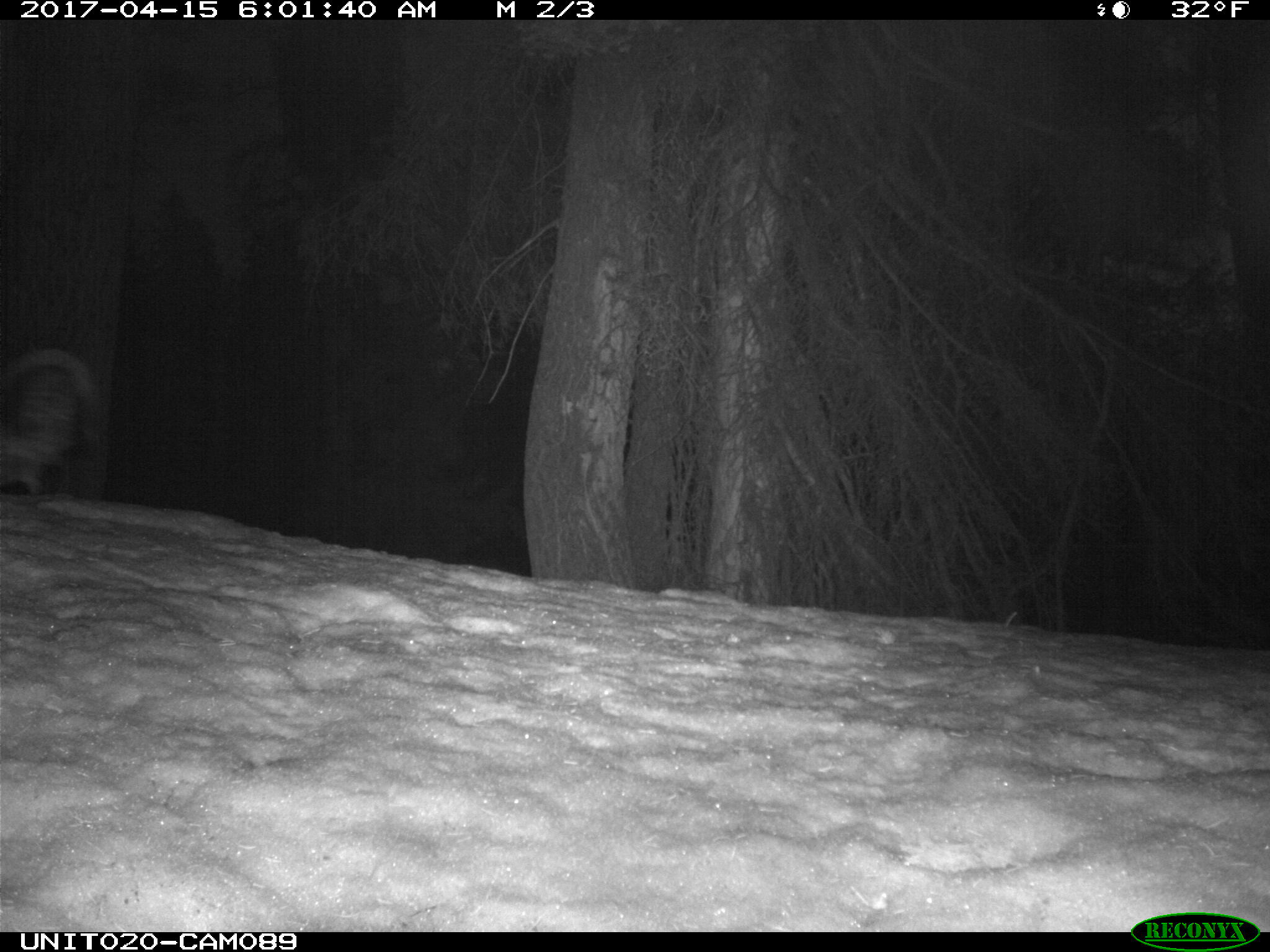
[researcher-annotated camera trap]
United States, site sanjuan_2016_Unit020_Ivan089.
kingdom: Animalia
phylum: Chordata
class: Aves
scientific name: Aves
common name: birds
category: unidentified bird